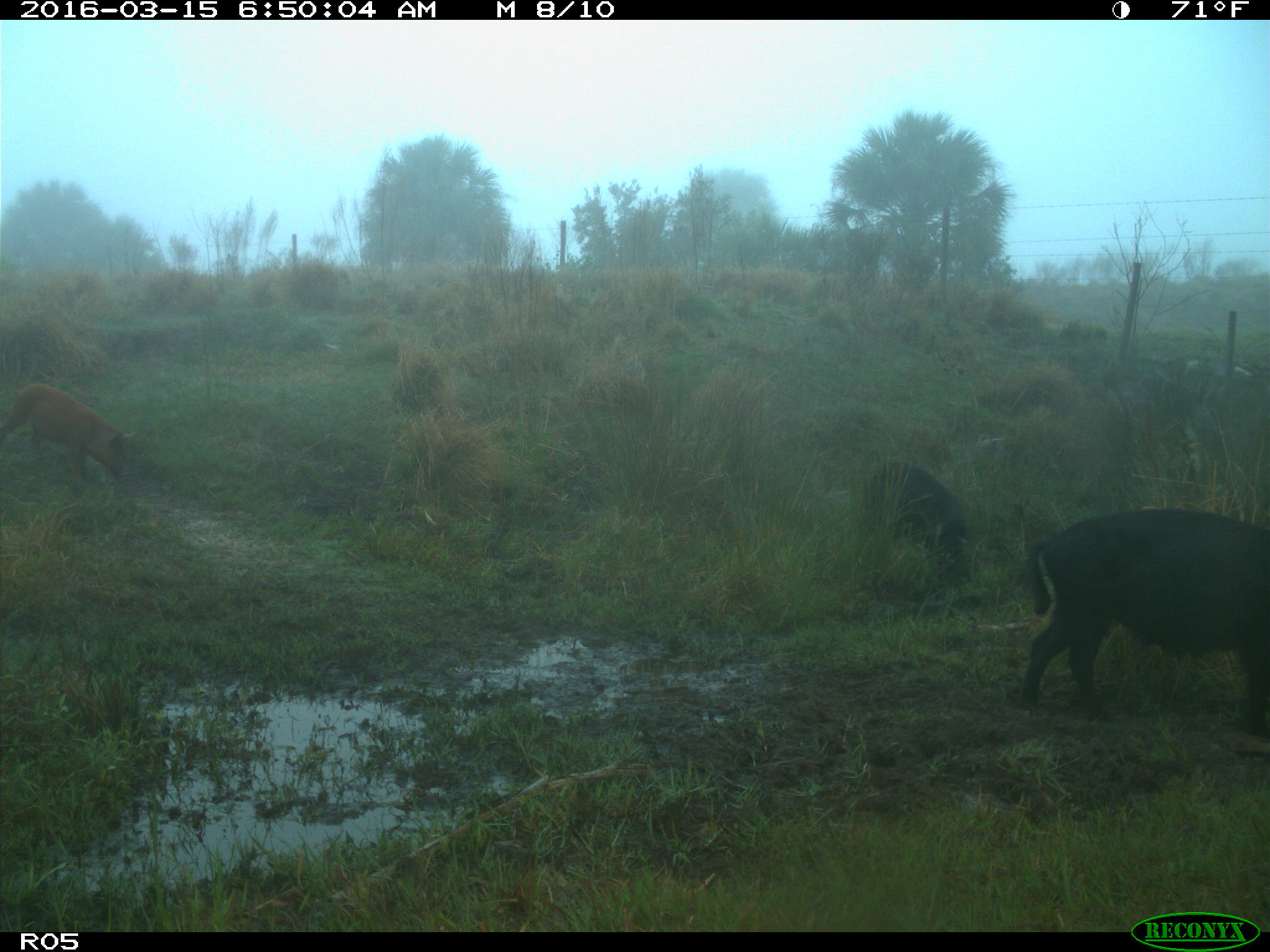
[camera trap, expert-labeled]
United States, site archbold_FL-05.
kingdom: Animalia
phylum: Chordata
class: Mammalia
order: Artiodactyla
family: Suidae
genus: Sus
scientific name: Sus scrofa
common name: wild boar